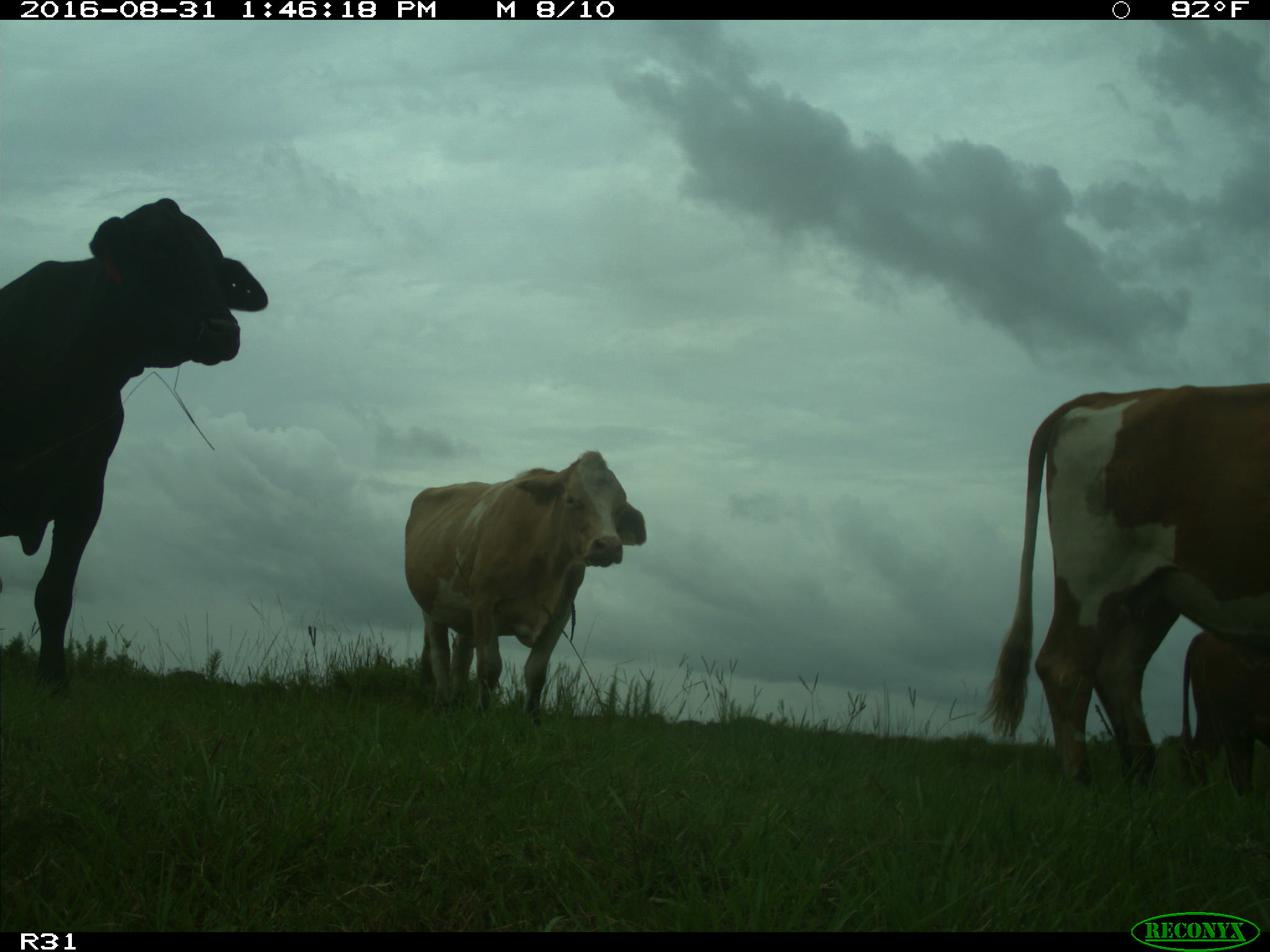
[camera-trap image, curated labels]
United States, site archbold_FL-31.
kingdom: Animalia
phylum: Chordata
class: Mammalia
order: Artiodactyla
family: Bovidae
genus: Bos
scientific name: Bos taurus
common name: domestic cow